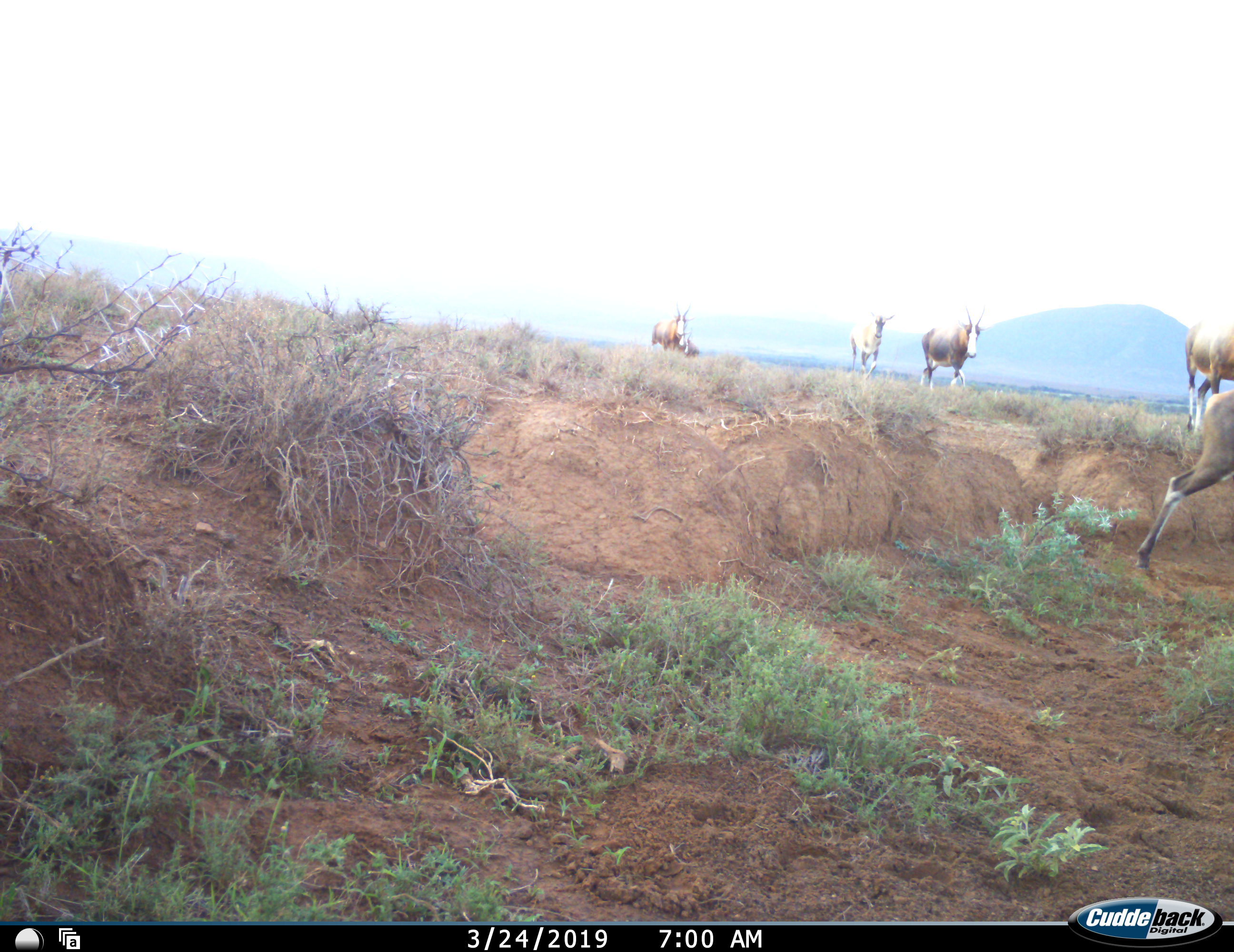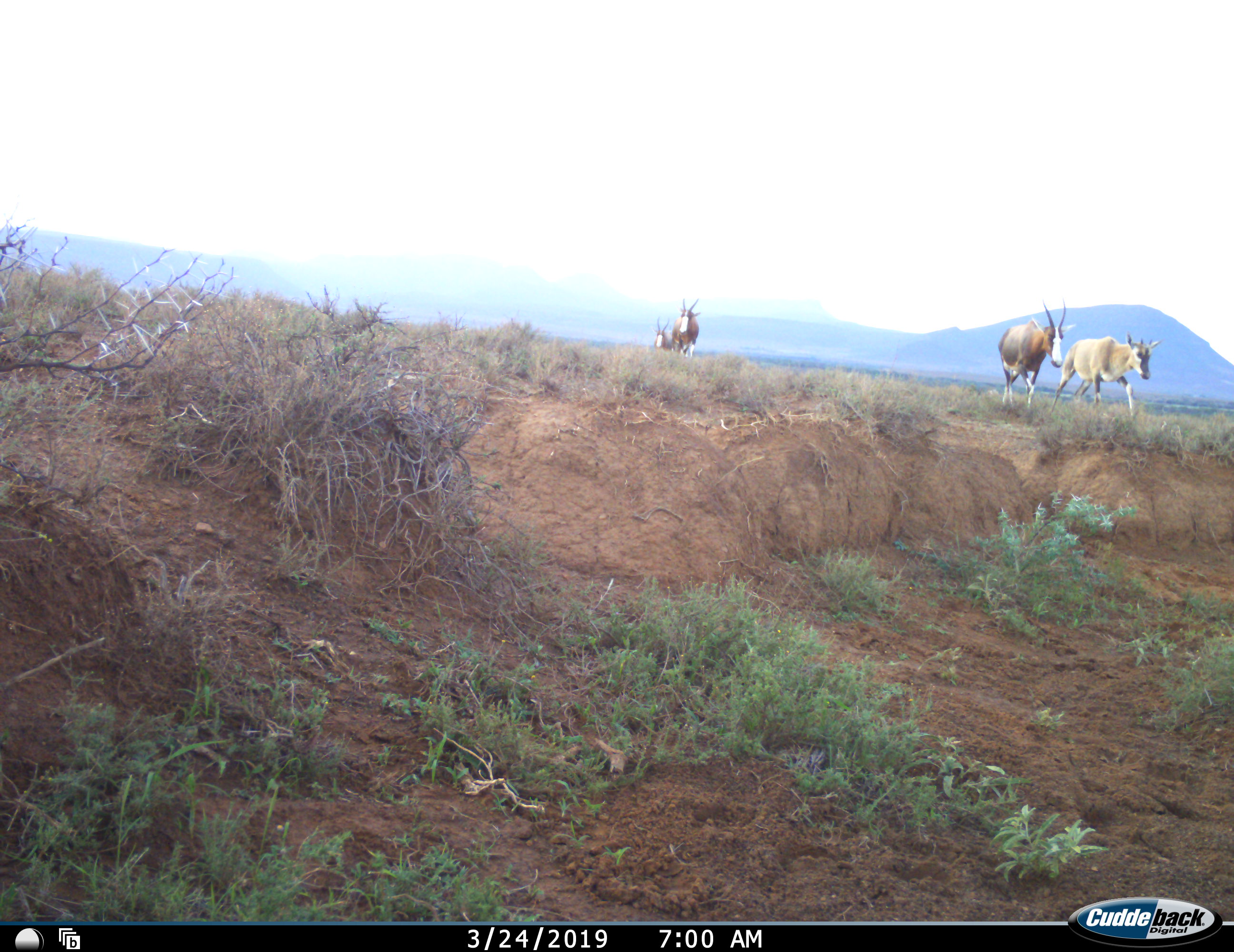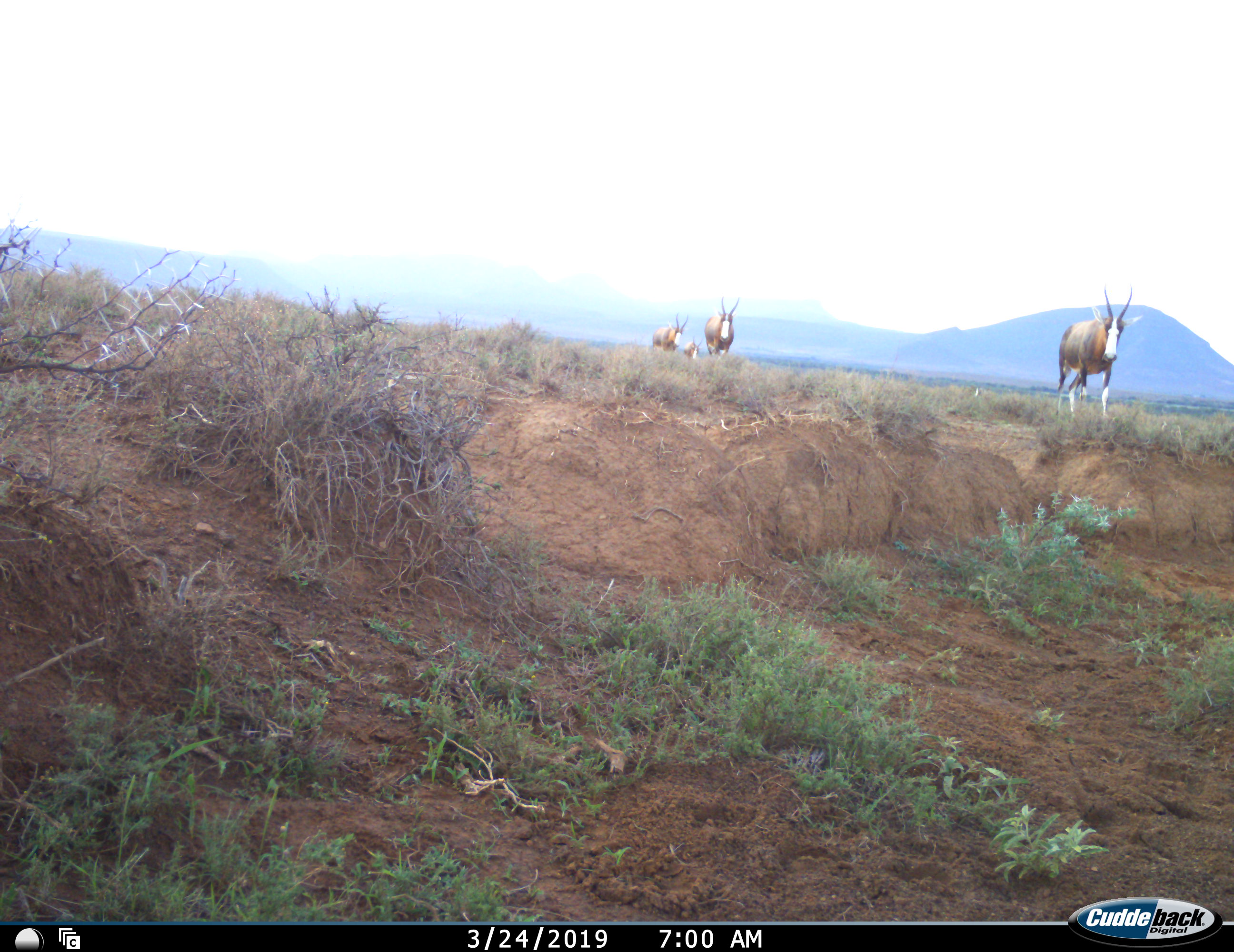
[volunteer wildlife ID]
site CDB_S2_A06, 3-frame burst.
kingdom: Animalia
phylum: Chordata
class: Mammalia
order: Artiodactyla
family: Bovidae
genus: Damaliscus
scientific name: Damaliscus pygargus phillipsi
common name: blesbok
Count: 7.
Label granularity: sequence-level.